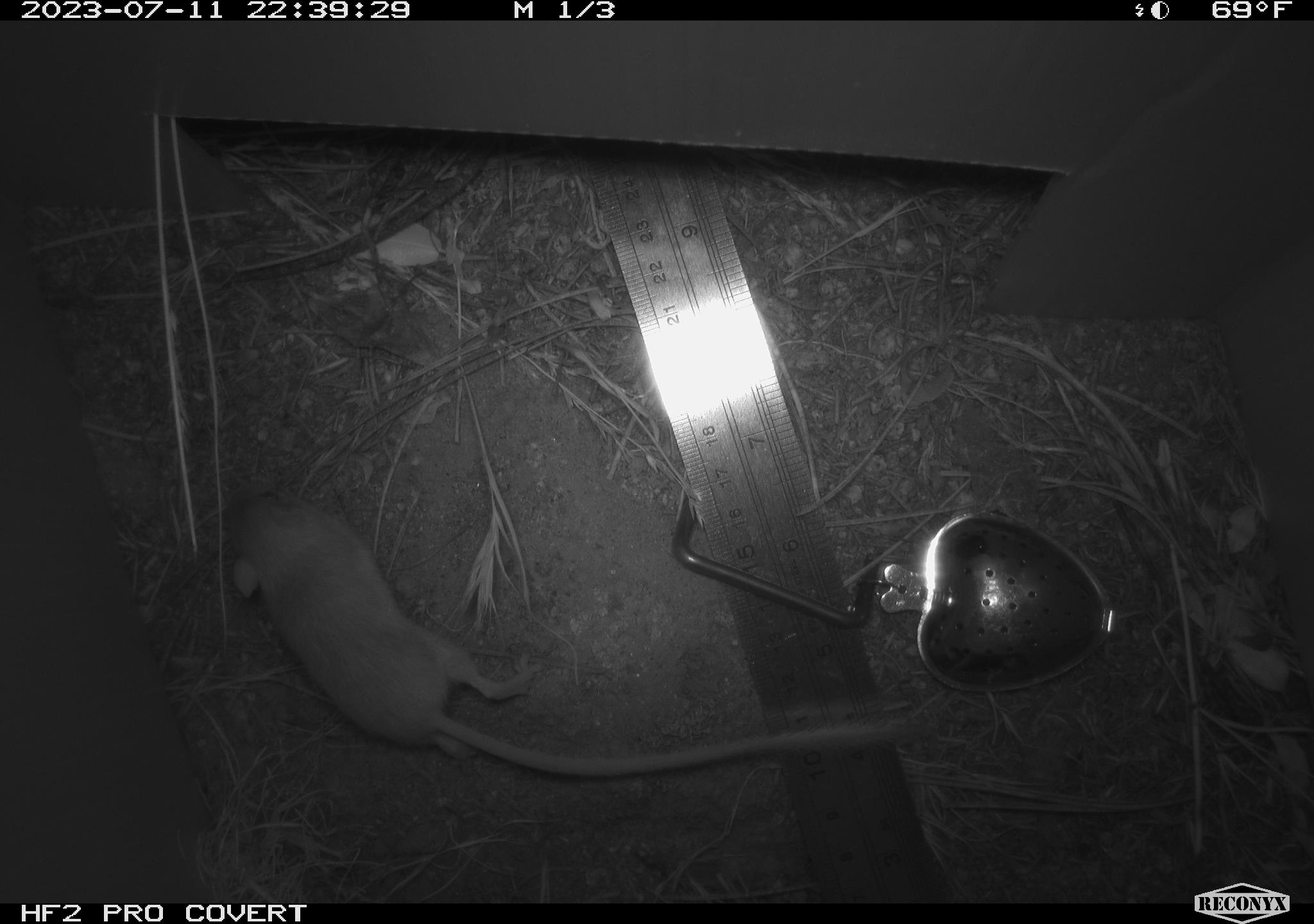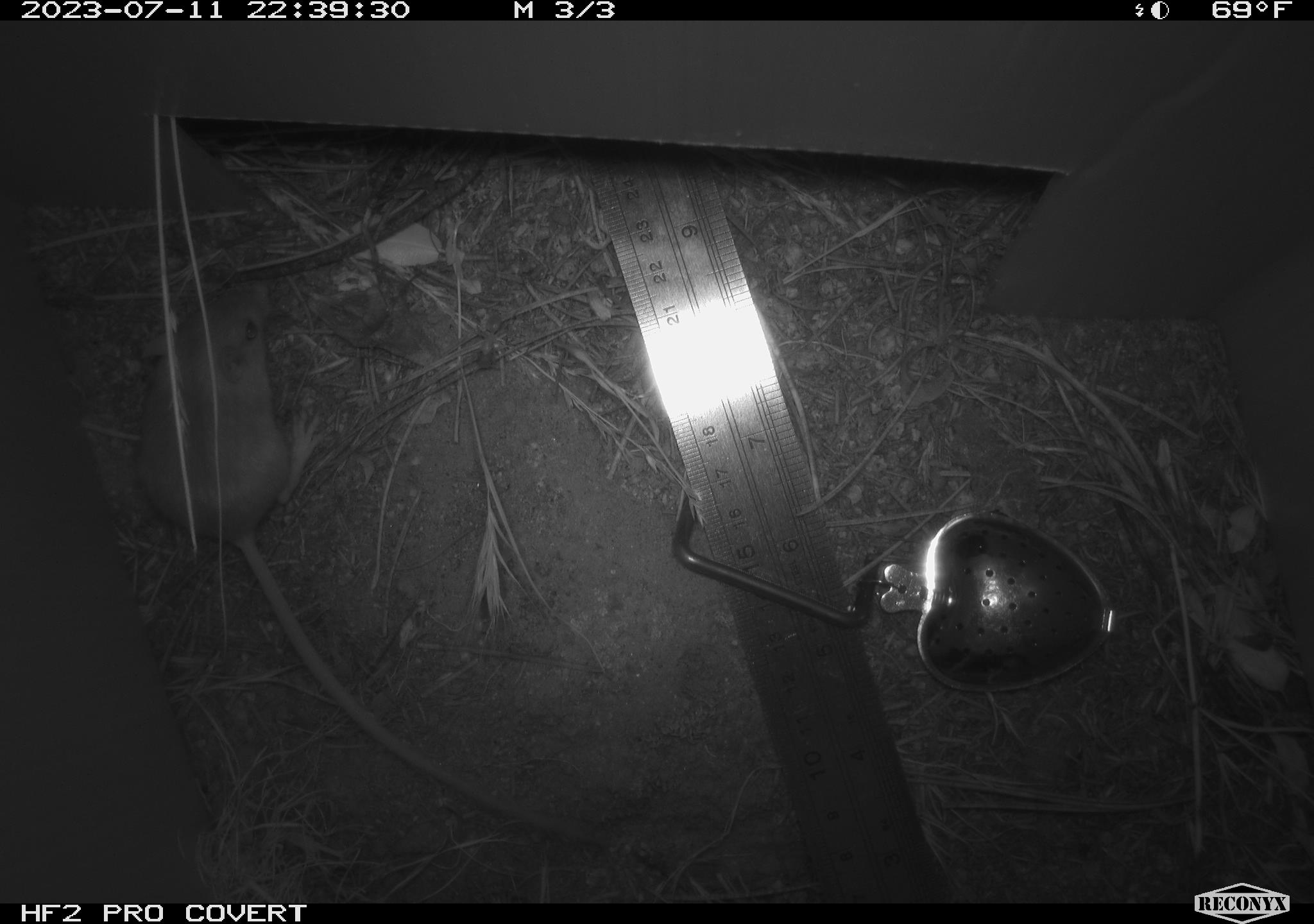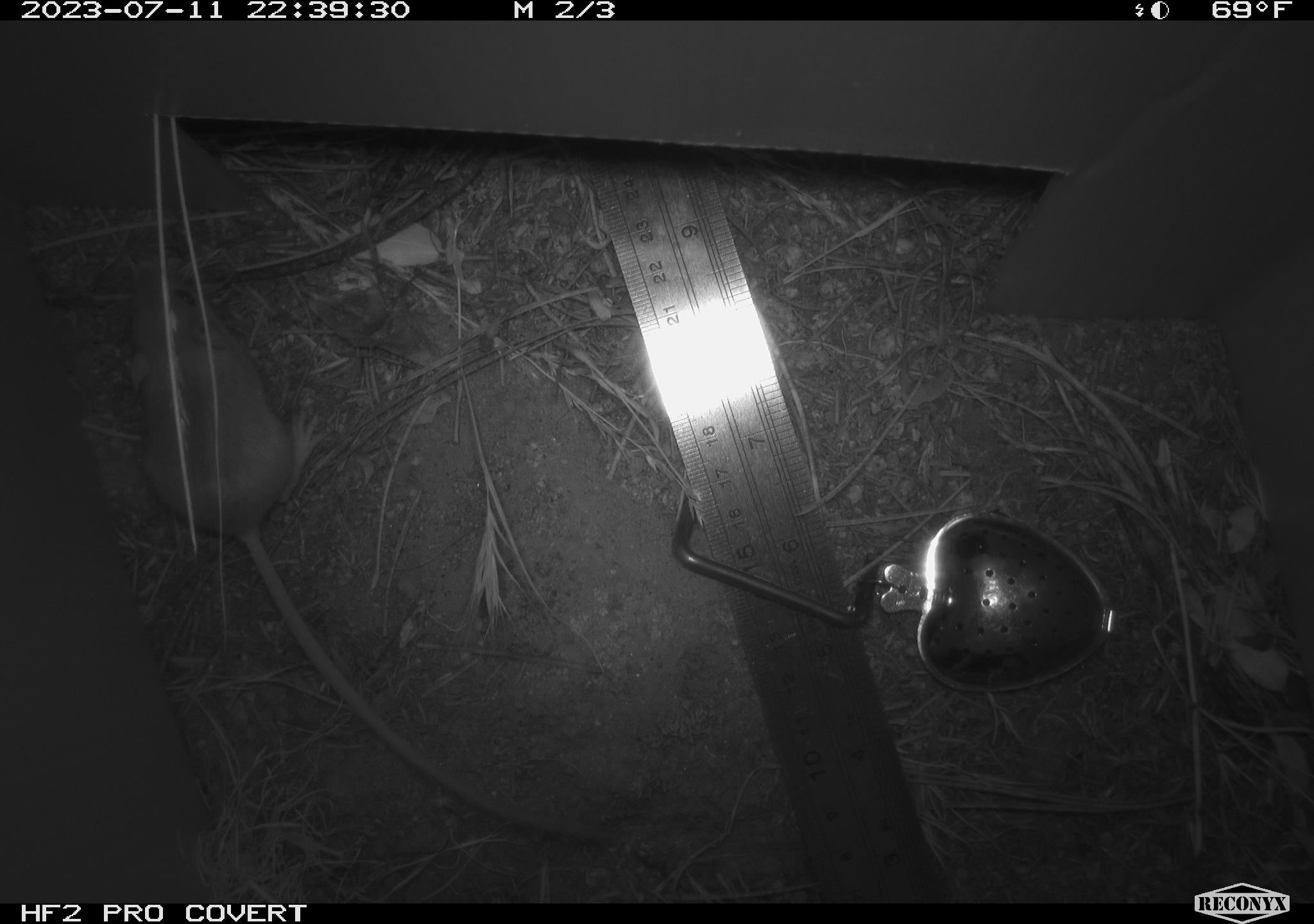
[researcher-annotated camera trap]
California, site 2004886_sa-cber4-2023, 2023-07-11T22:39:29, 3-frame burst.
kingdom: Animalia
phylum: Chordata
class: Mammalia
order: Rodentia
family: Heteromyidae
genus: Dipodomys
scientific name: Dipodomys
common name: kangaroo rats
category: dipodomys species